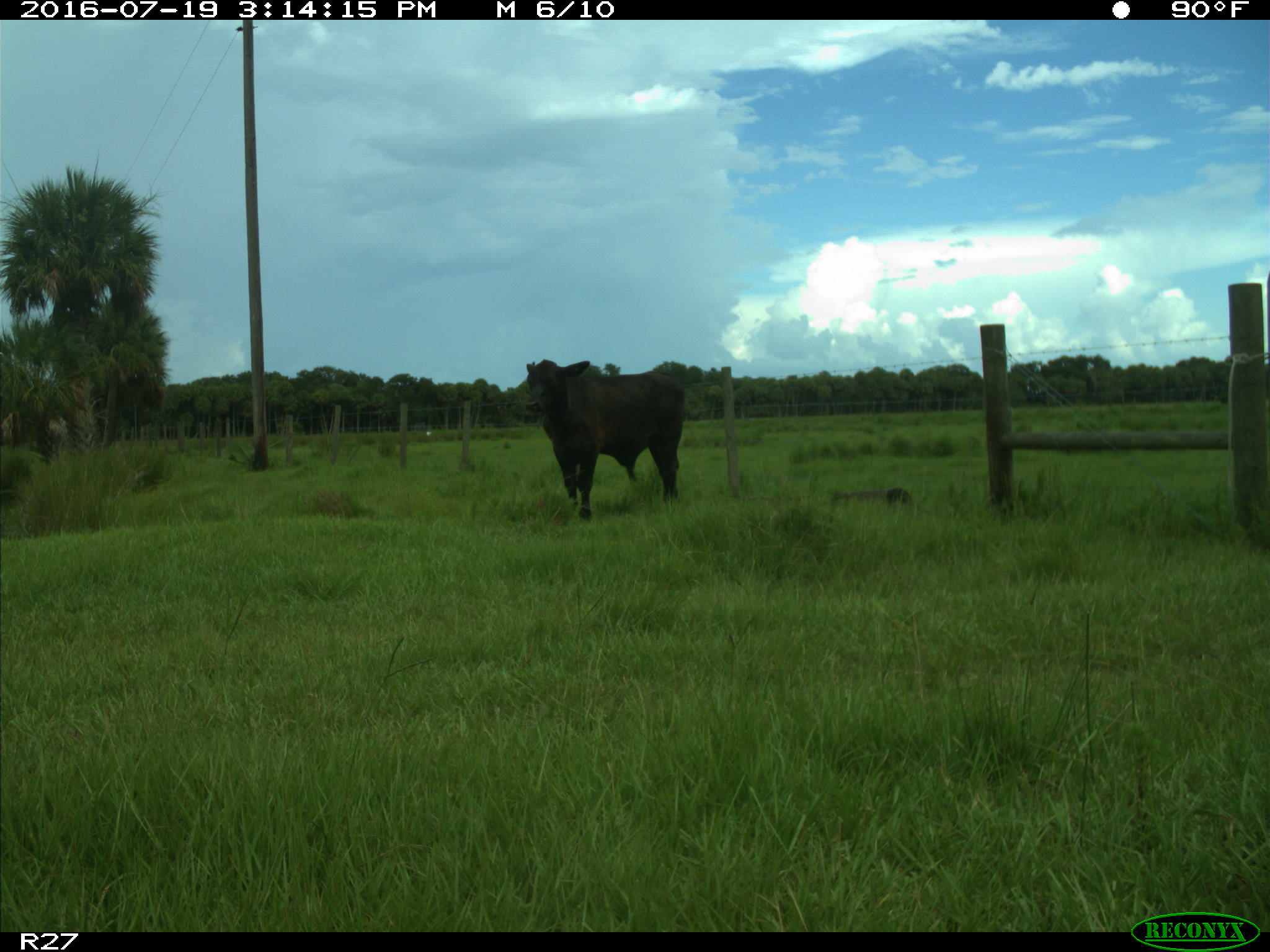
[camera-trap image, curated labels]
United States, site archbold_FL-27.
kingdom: Animalia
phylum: Chordata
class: Mammalia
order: Artiodactyla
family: Bovidae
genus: Bos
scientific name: Bos taurus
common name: domestic cow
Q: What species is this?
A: Bos taurus (domestic cow).